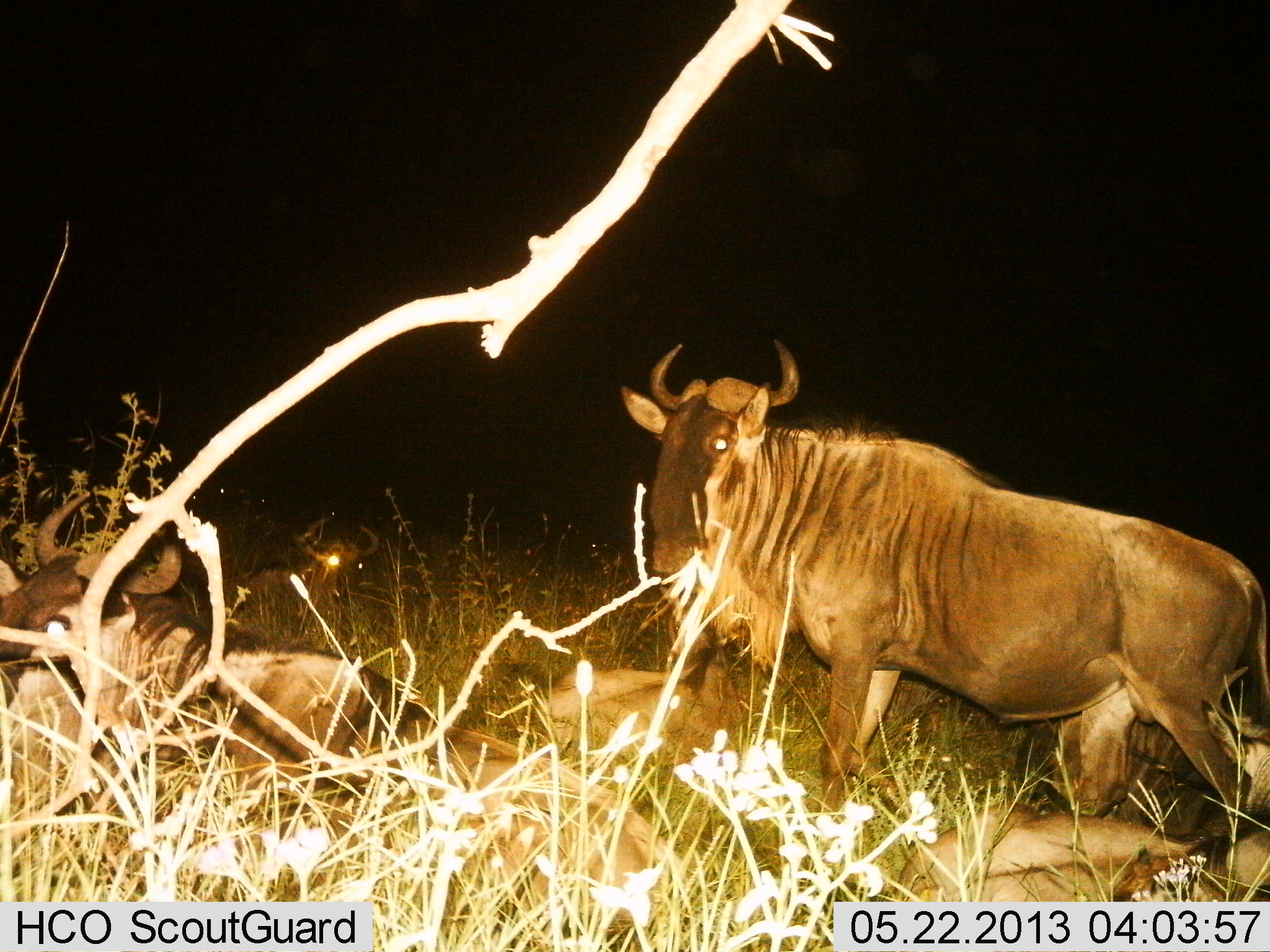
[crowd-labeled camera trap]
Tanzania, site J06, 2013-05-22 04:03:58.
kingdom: Animalia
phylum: Chordata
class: Mammalia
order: Artiodactyla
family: Bovidae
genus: Connochaetes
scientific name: Connochaetes taurinus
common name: blue wildebeest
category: wildebeest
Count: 5.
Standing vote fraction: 79%.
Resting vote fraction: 82%.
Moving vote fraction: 12%.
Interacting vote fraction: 3%.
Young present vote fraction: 6%.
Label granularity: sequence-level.